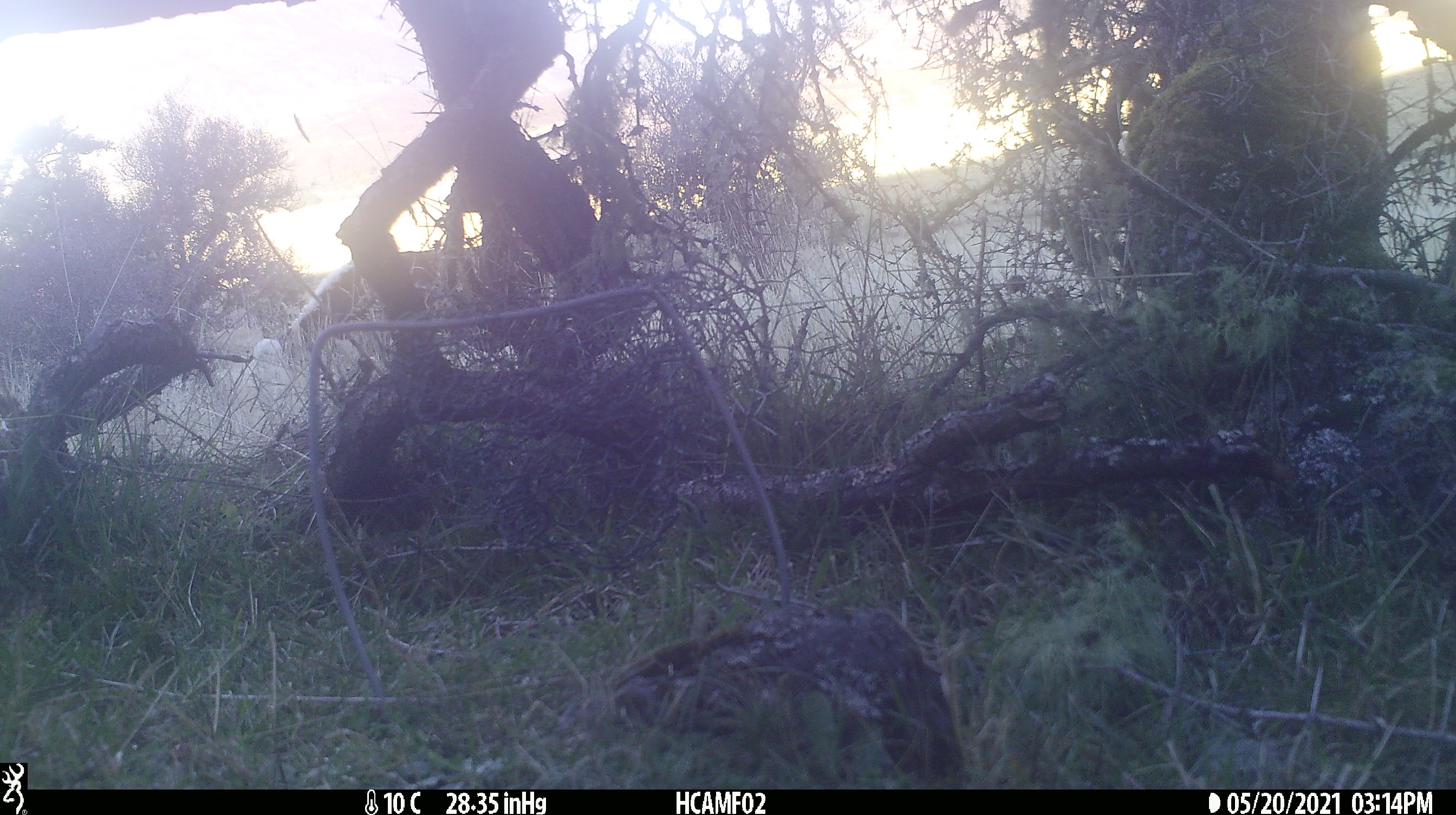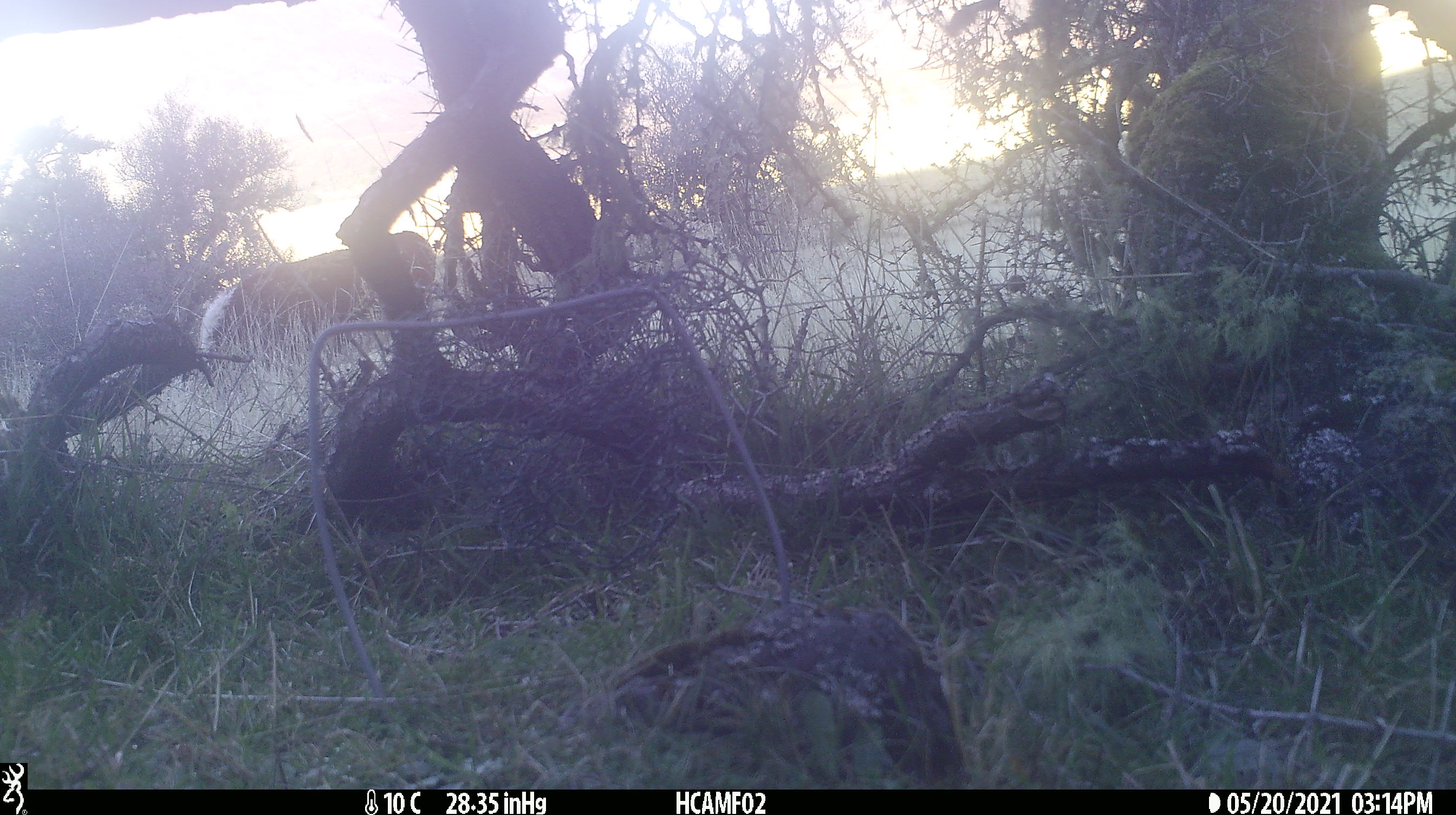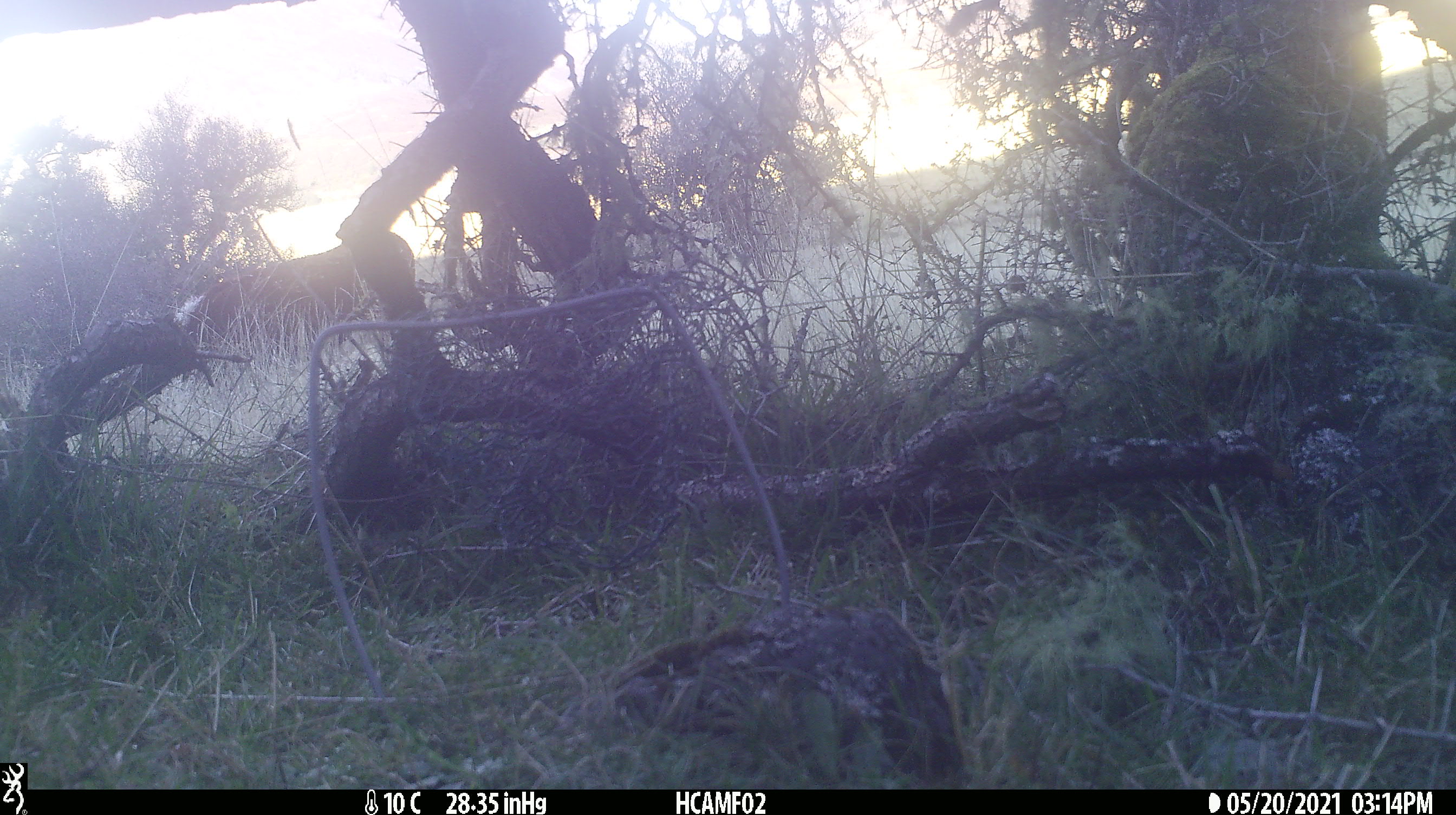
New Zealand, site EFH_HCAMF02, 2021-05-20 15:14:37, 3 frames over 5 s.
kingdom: Animalia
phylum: Chordata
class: Mammalia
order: Artiodactyla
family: Bovidae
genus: Bos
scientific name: Bos taurus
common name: domestic cow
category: cow